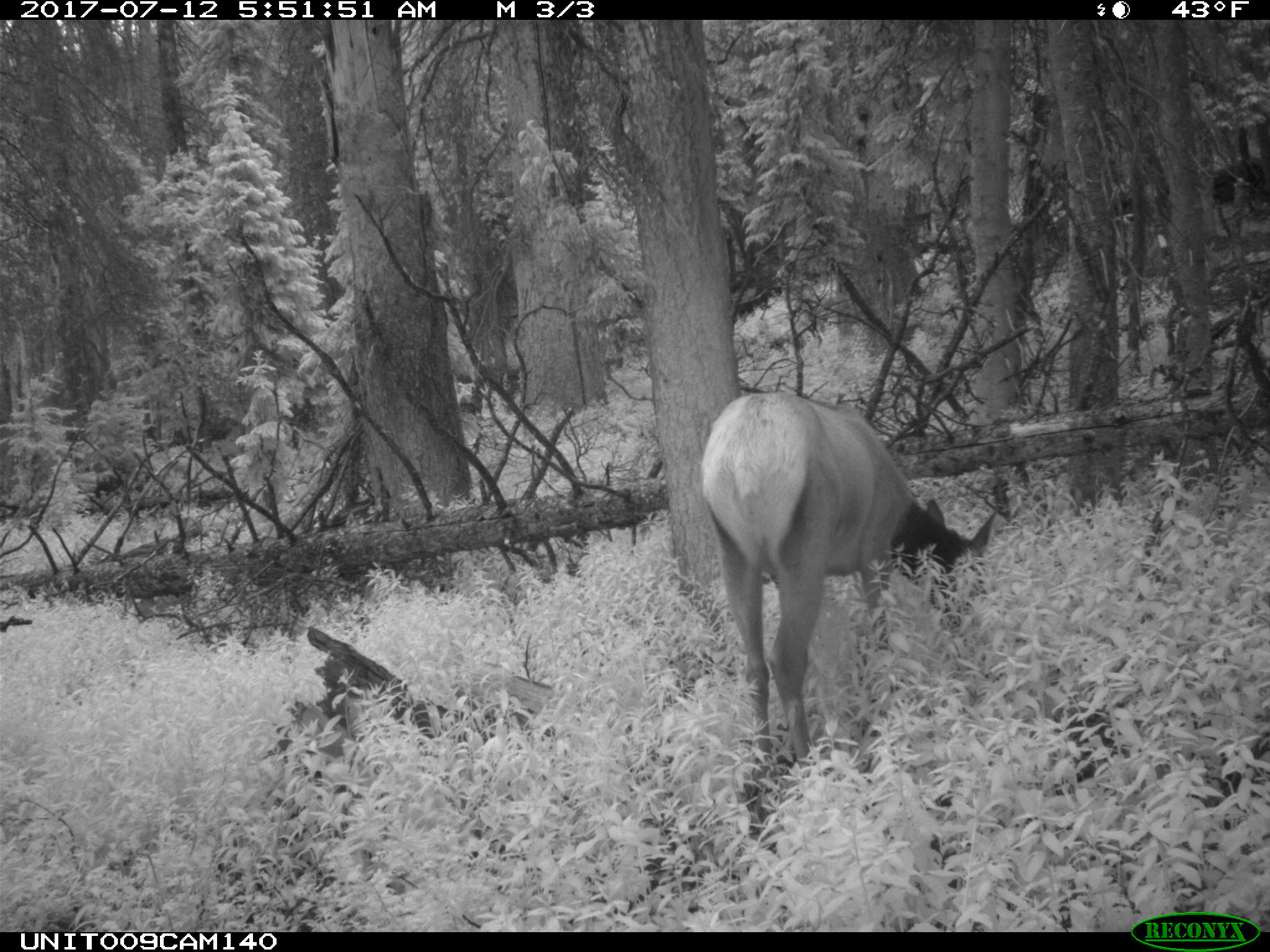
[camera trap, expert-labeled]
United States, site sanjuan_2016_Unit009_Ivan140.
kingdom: Animalia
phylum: Chordata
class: Mammalia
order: Artiodactyla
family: Cervidae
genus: Cervus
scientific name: Cervus elaphus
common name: red deer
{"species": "Cervus elaphus (red deer)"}